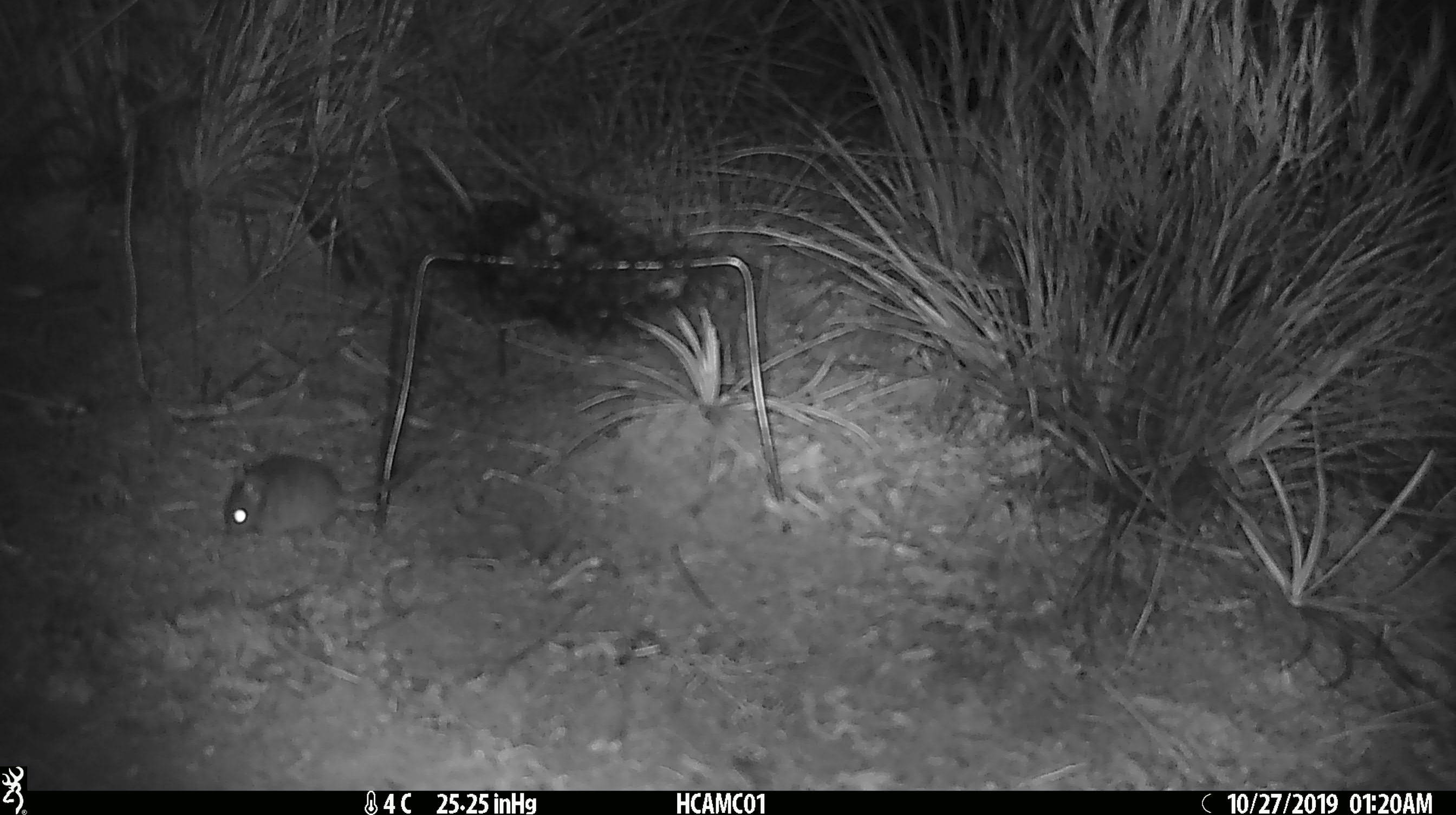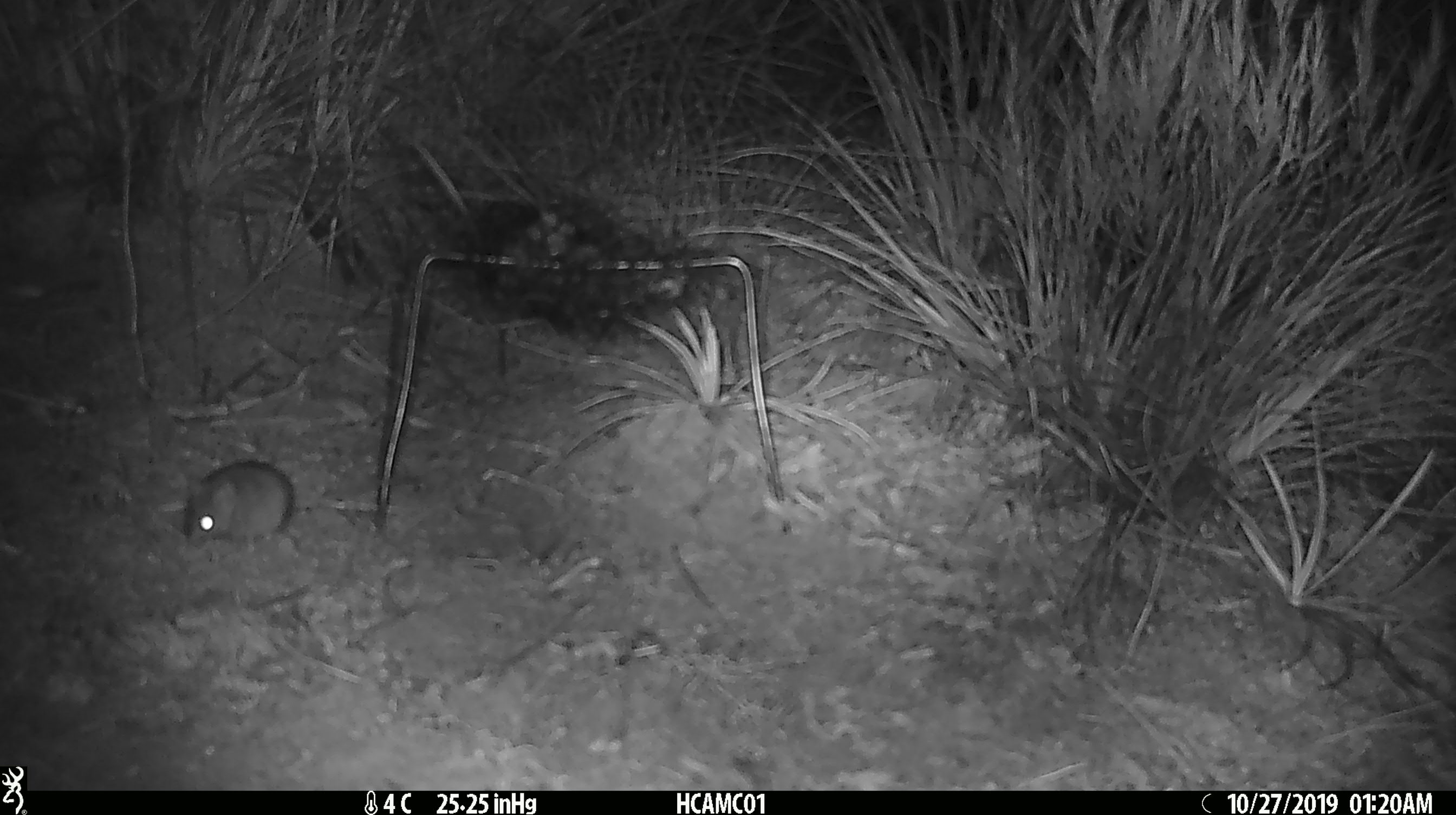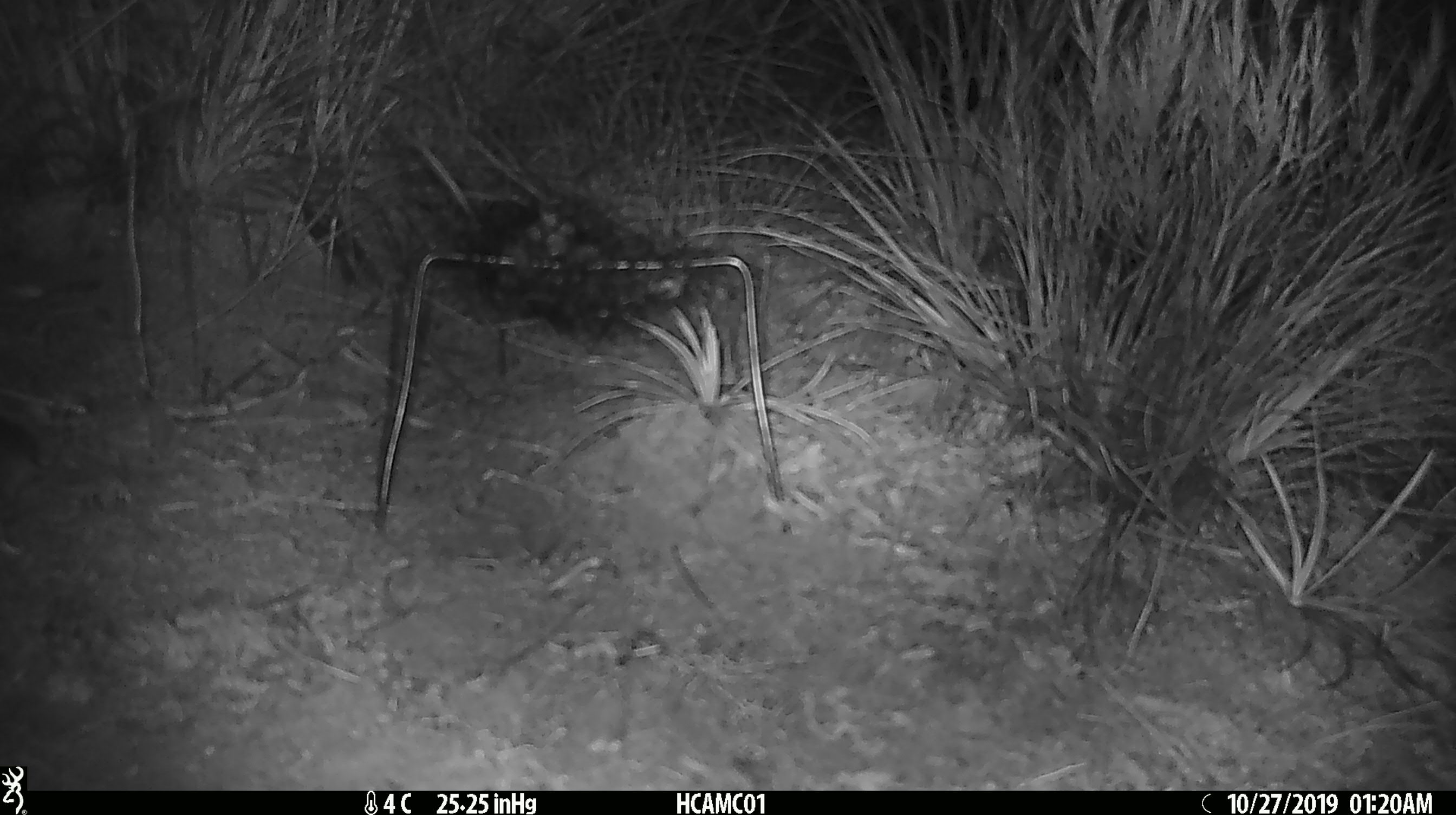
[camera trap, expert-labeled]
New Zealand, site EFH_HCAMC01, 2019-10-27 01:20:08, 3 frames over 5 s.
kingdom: Animalia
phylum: Chordata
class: Mammalia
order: Rodentia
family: Muridae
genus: Mus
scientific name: Mus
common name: mouse